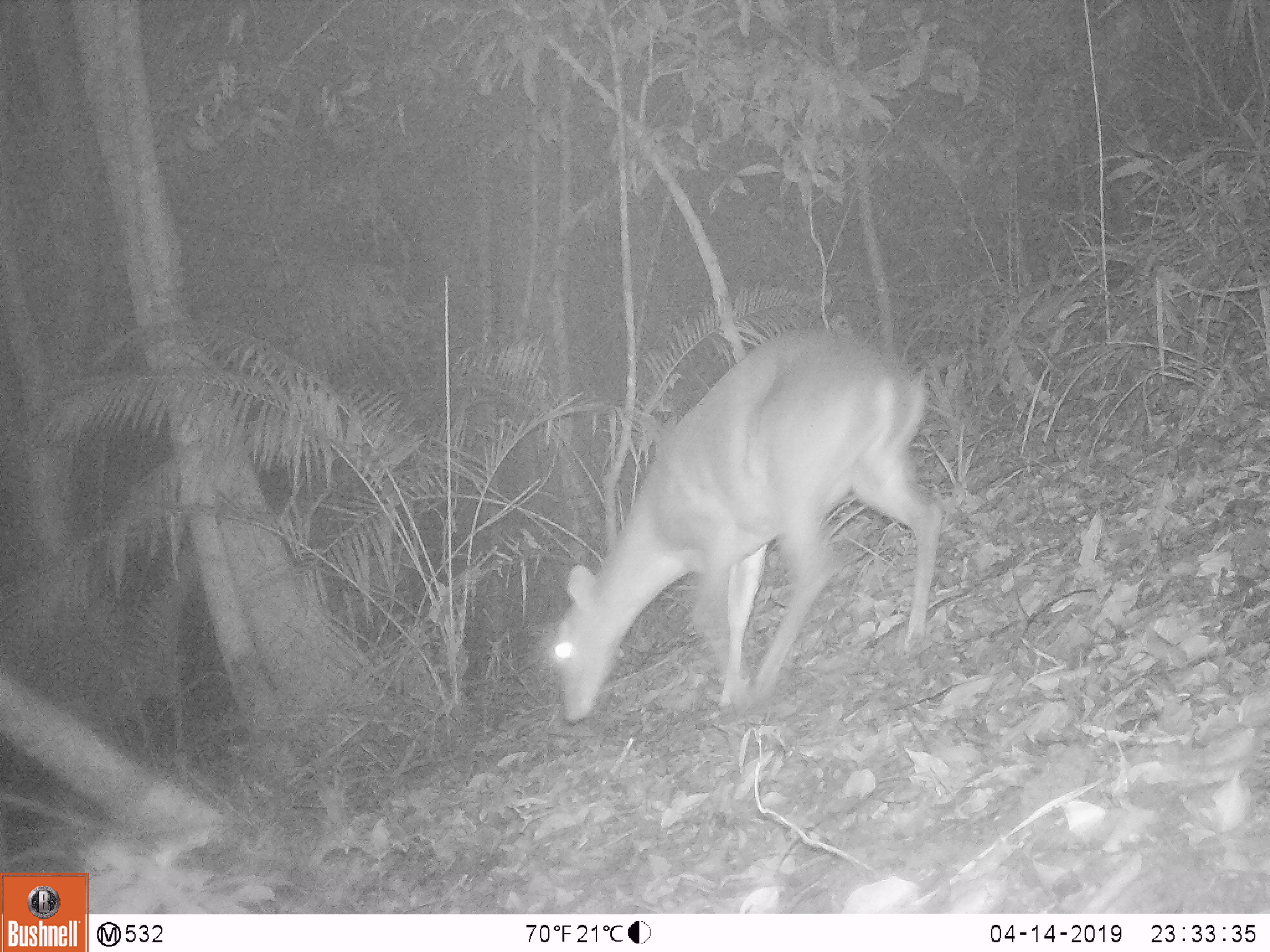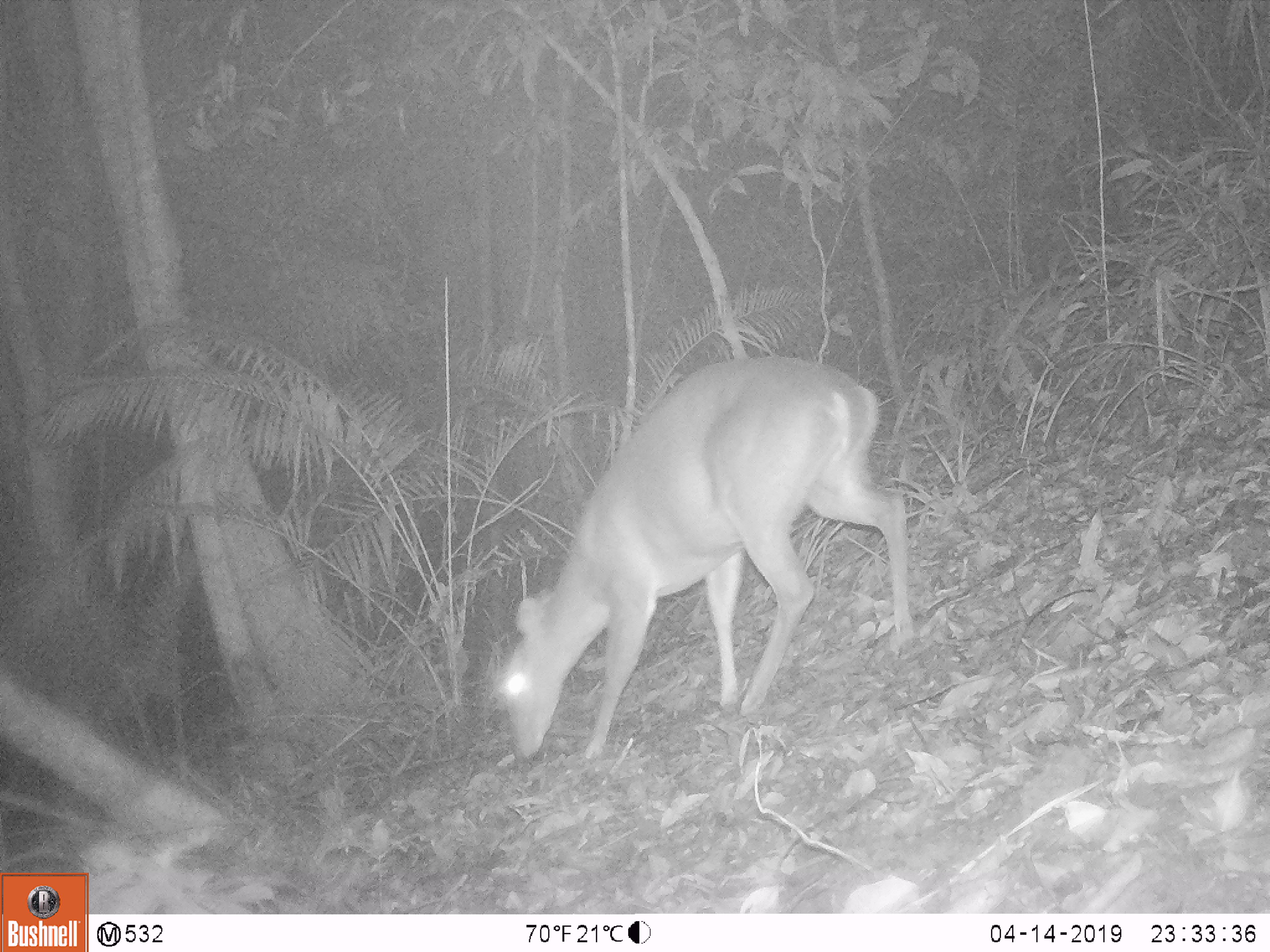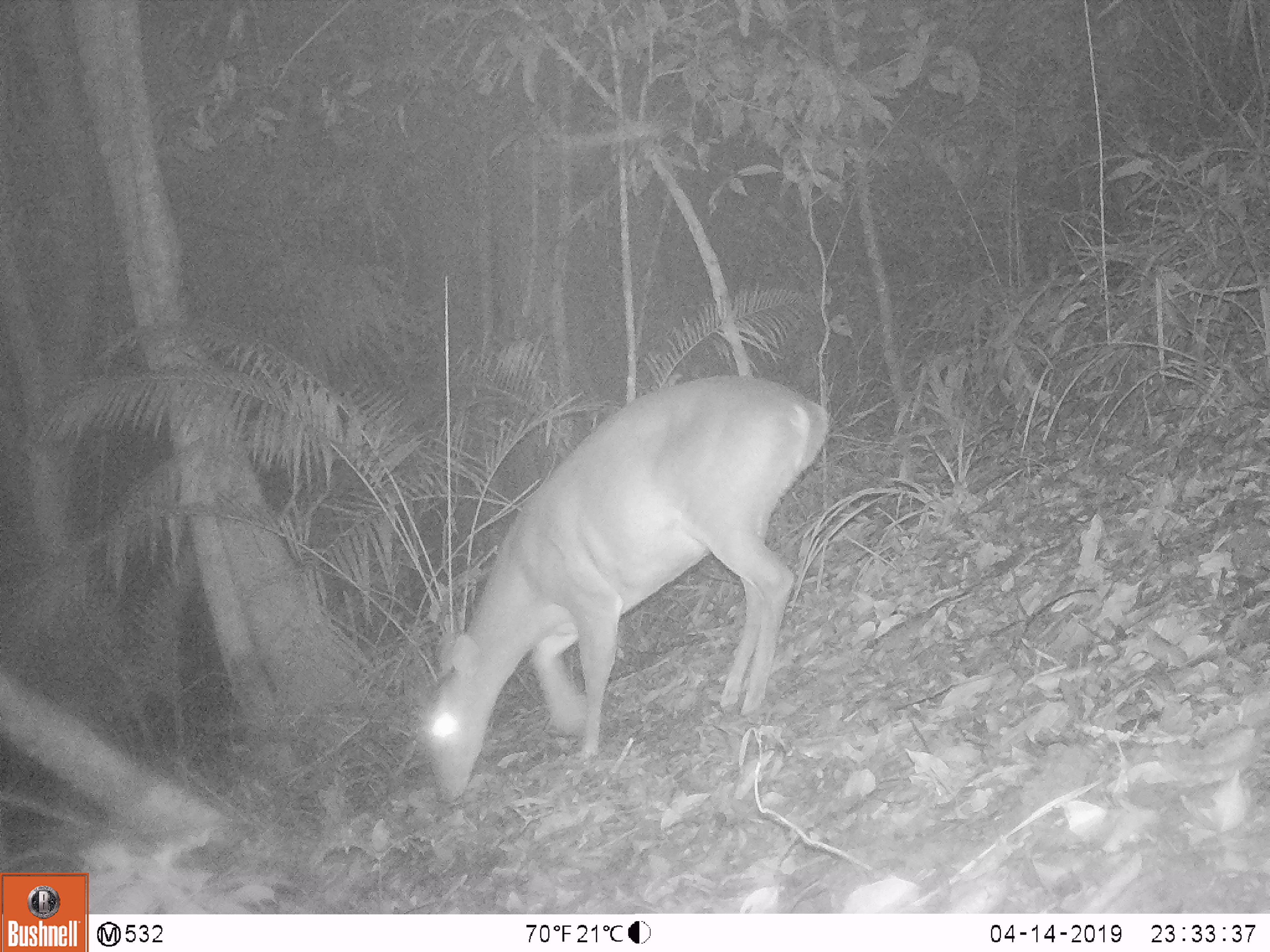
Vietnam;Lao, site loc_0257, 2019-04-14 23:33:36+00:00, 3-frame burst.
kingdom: Animalia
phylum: Chordata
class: Mammalia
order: Artiodactyla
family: Cervidae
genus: Muntiacus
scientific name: Muntiacus vuquangensis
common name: large-antlered muntjac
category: large antlered muntjac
Large antlered muntjac (large-antlered muntjac) (Muntiacus vuquangensis). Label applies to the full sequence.